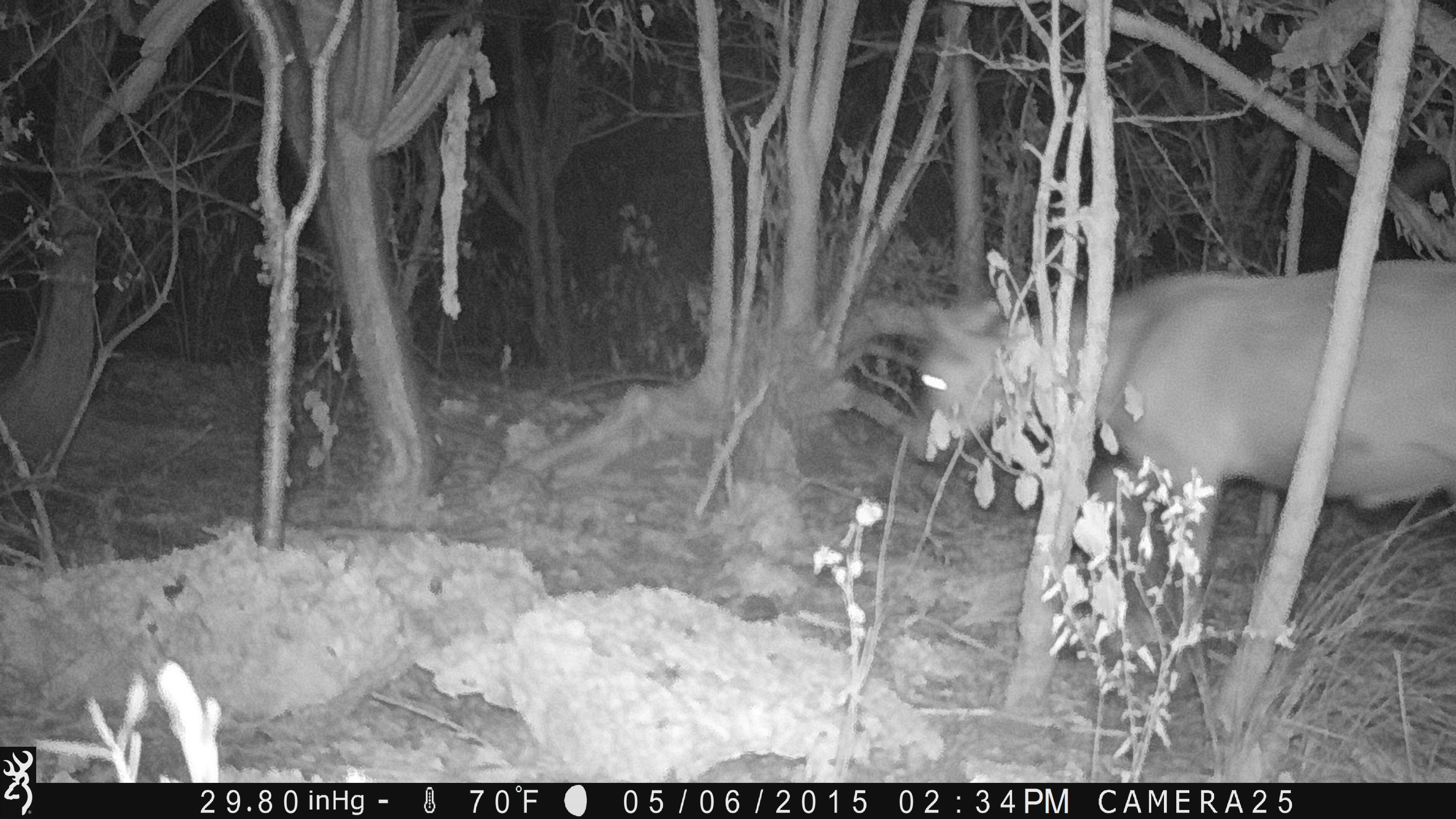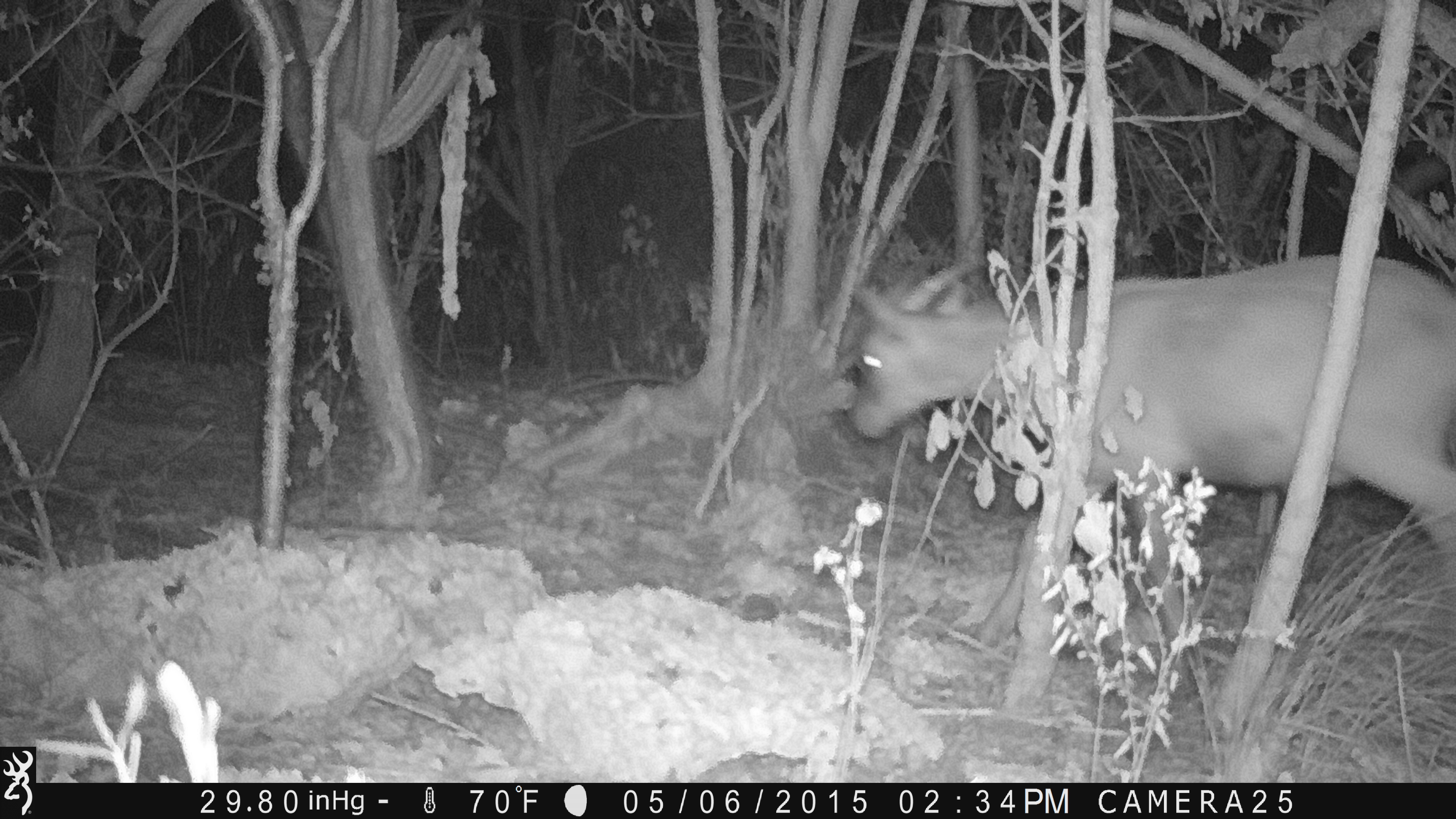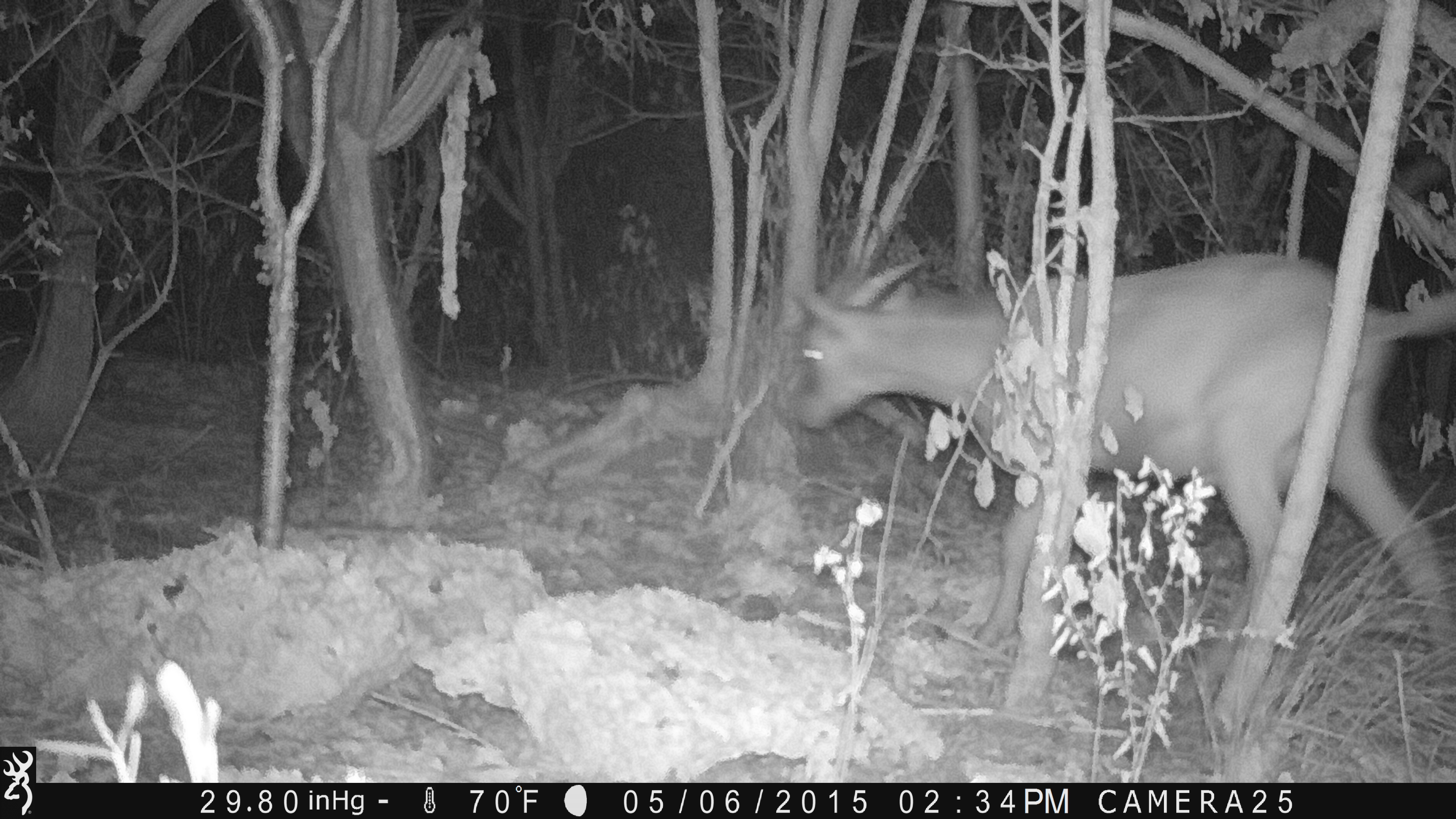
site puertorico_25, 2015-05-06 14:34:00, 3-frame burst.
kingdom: Animalia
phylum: Chordata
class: Mammalia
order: Artiodactyla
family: Bovidae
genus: Capra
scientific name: Capra hircus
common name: goat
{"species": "goat (Capra hircus)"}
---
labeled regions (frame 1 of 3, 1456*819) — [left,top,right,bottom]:
goat: [897,266,1453,673]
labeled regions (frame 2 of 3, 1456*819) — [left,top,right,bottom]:
goat: [831,257,1452,694]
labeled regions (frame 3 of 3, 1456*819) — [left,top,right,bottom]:
goat: [781,249,1456,709]